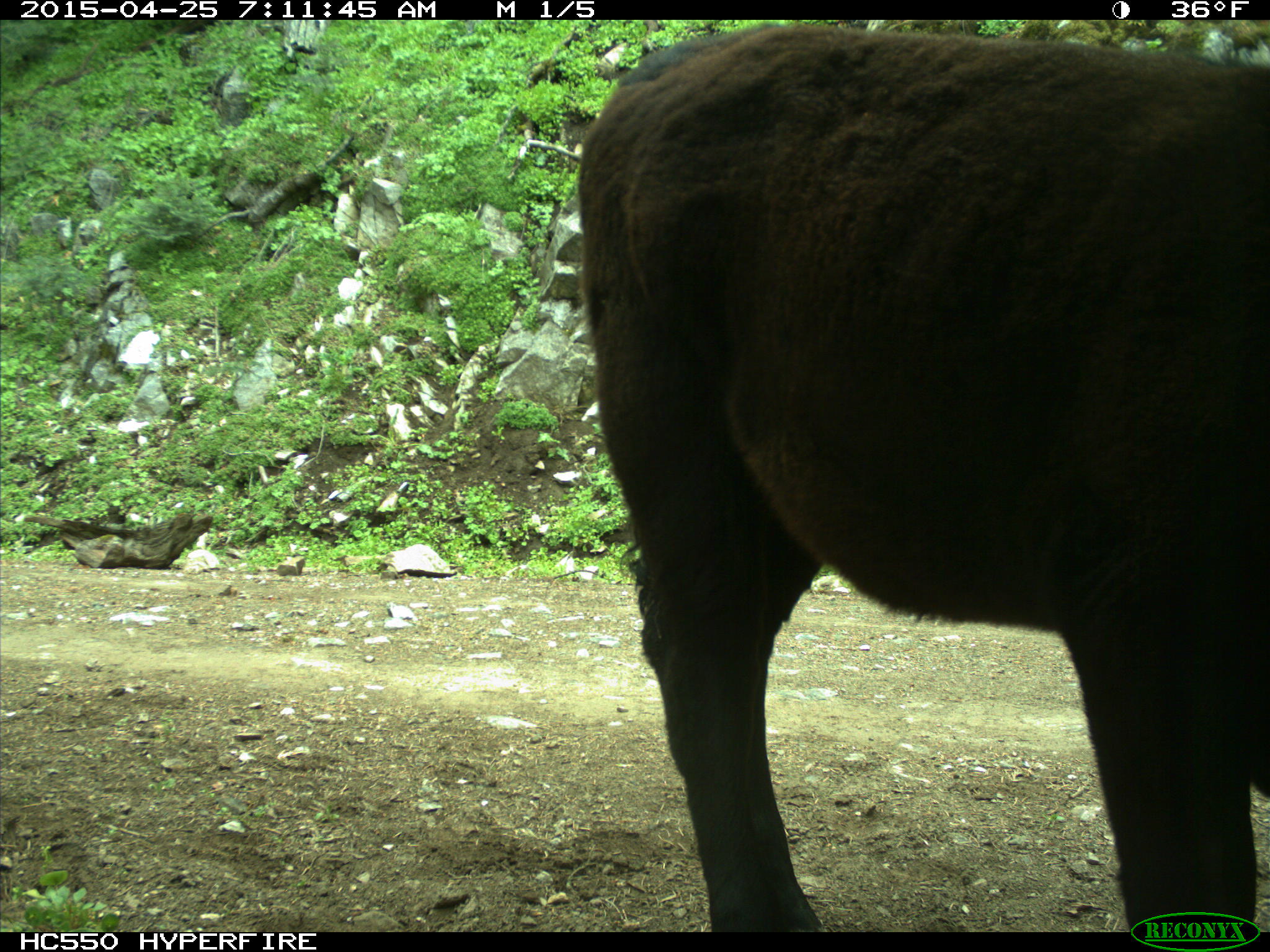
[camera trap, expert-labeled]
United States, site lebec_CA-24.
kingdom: Animalia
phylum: Chordata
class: Mammalia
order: Artiodactyla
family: Bovidae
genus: Bos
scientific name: Bos taurus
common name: domestic cow